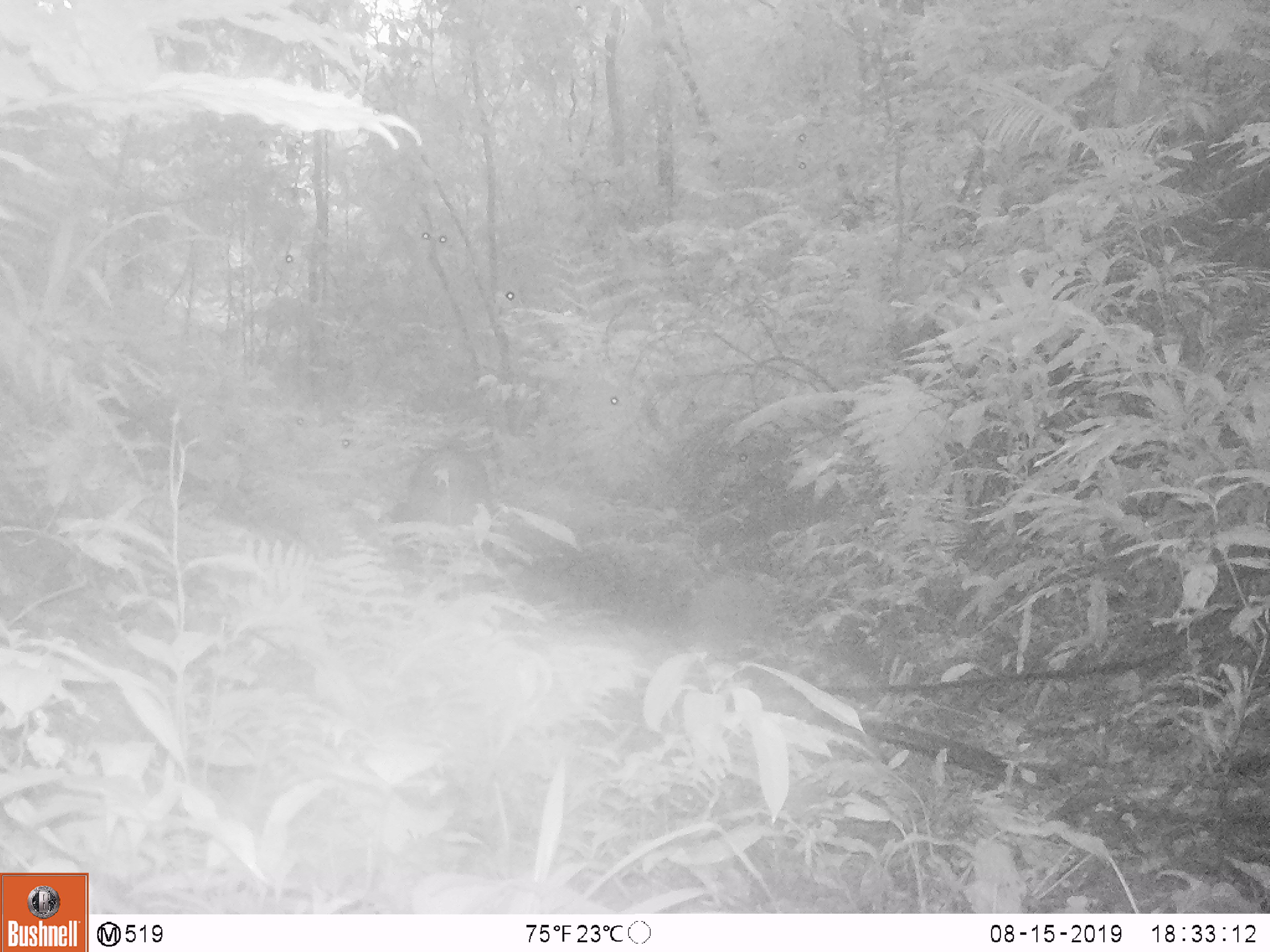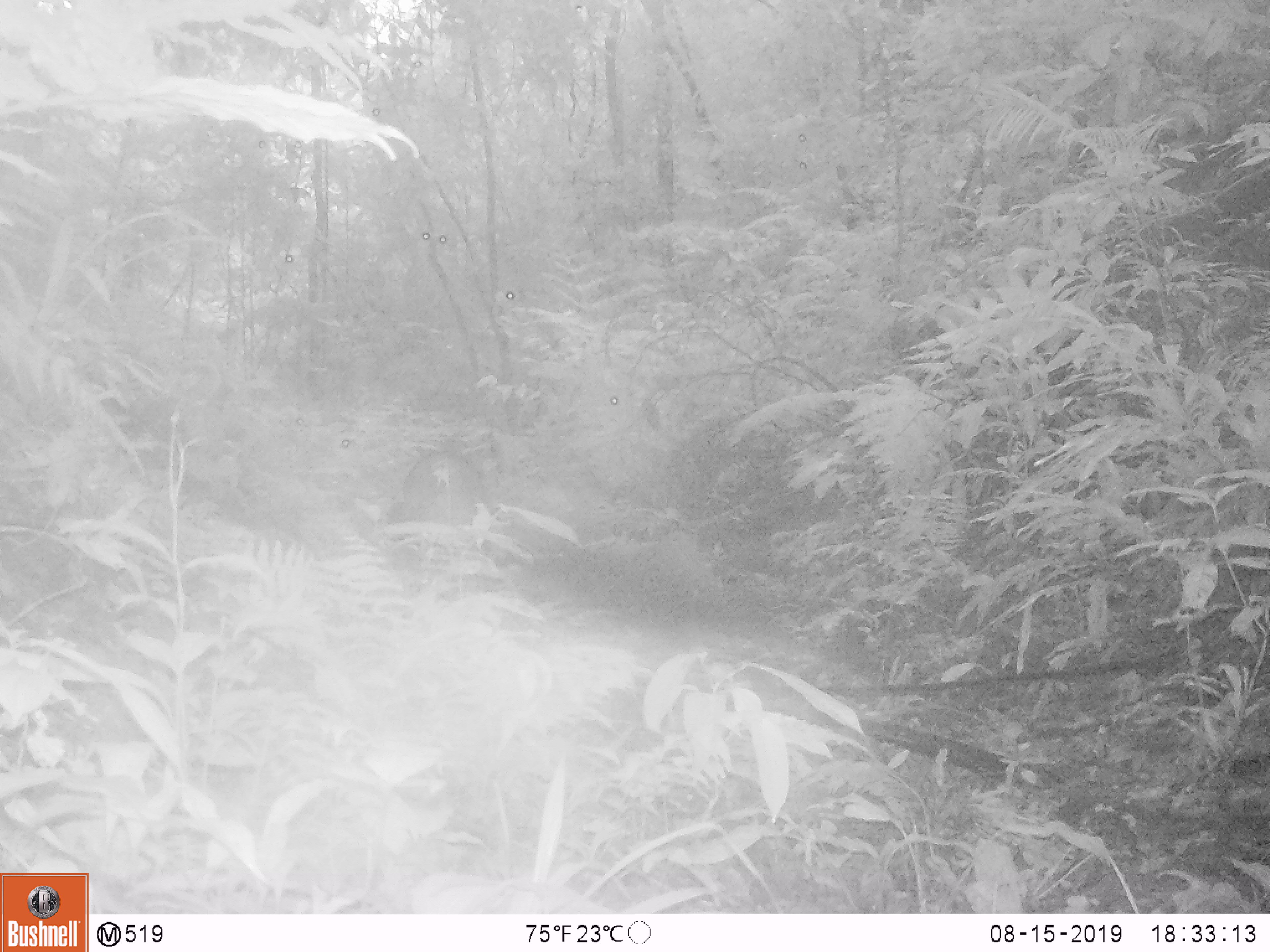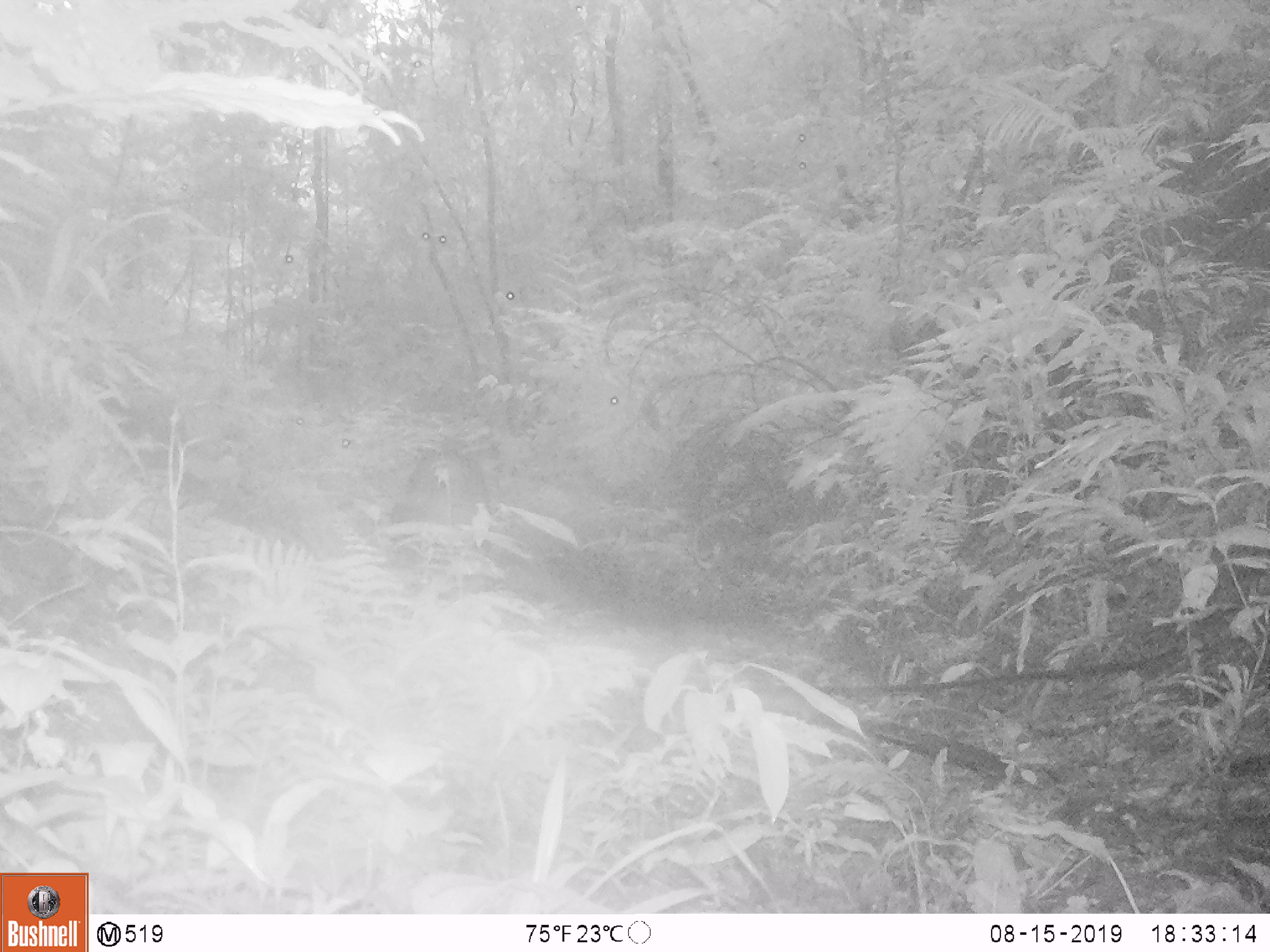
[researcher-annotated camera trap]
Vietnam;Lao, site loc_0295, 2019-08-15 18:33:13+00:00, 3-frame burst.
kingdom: Animalia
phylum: Chordata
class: Mammalia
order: Artiodactyla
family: Suidae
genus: Sus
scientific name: Sus scrofa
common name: eurasian wild pig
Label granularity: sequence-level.